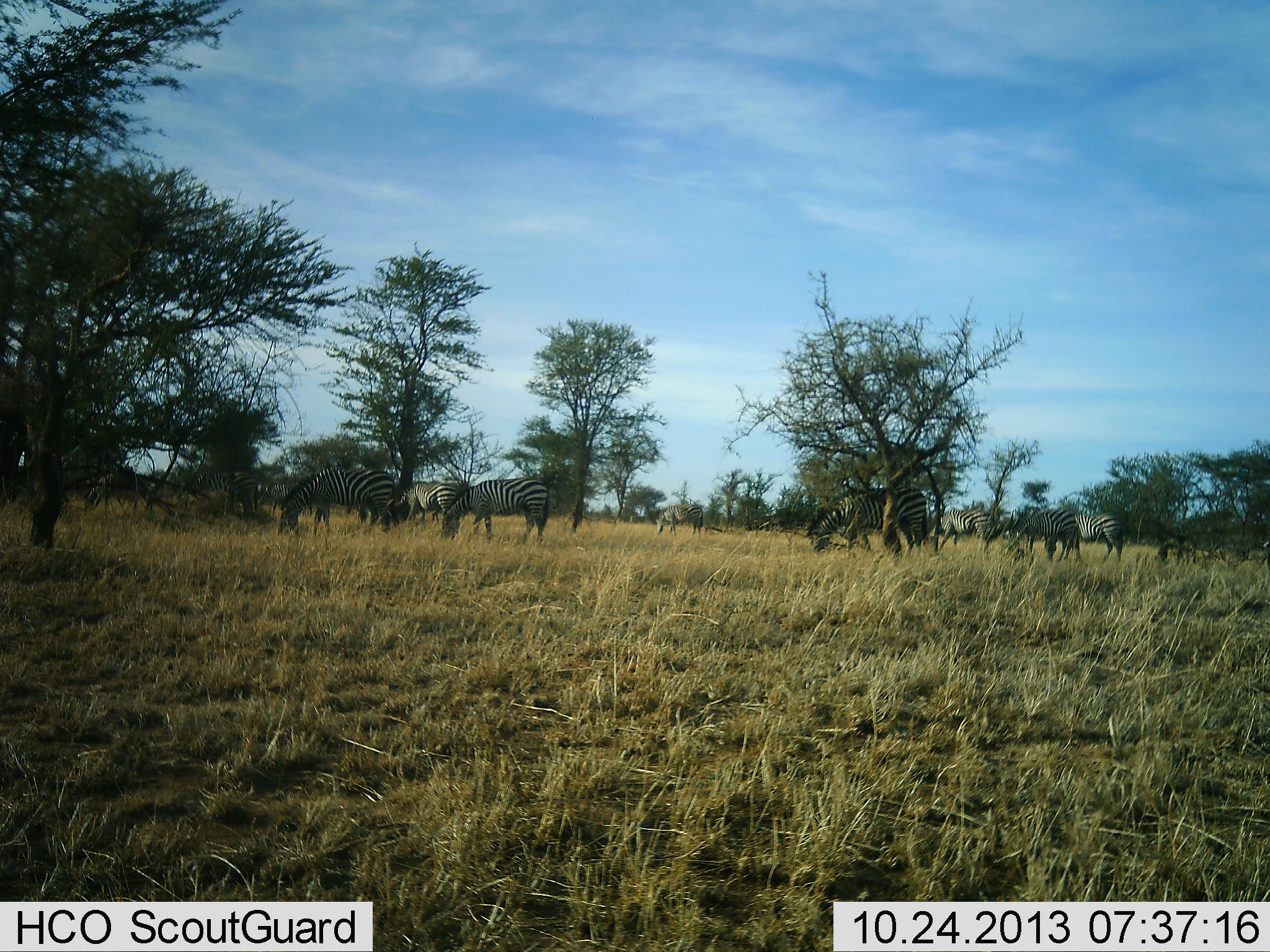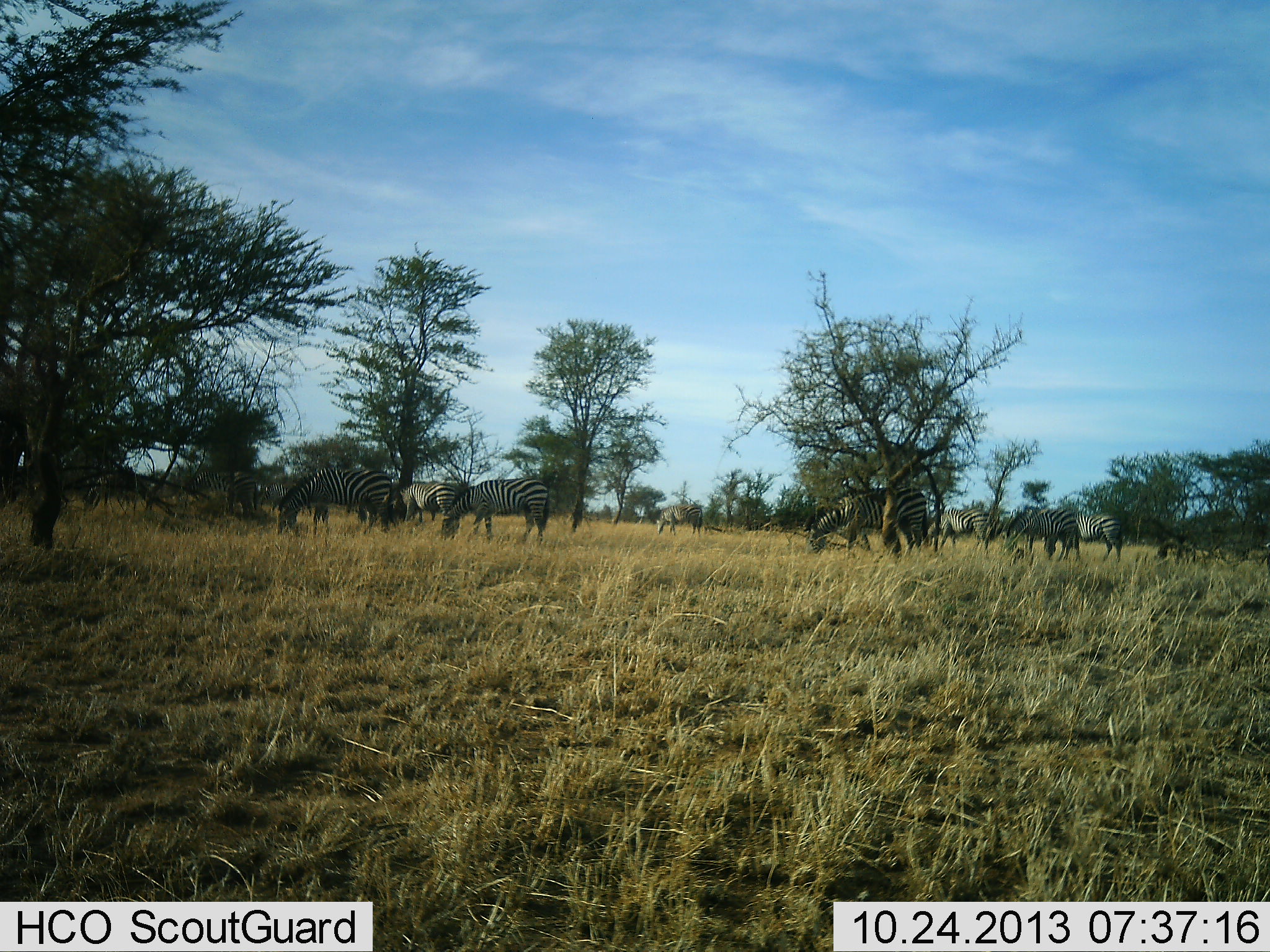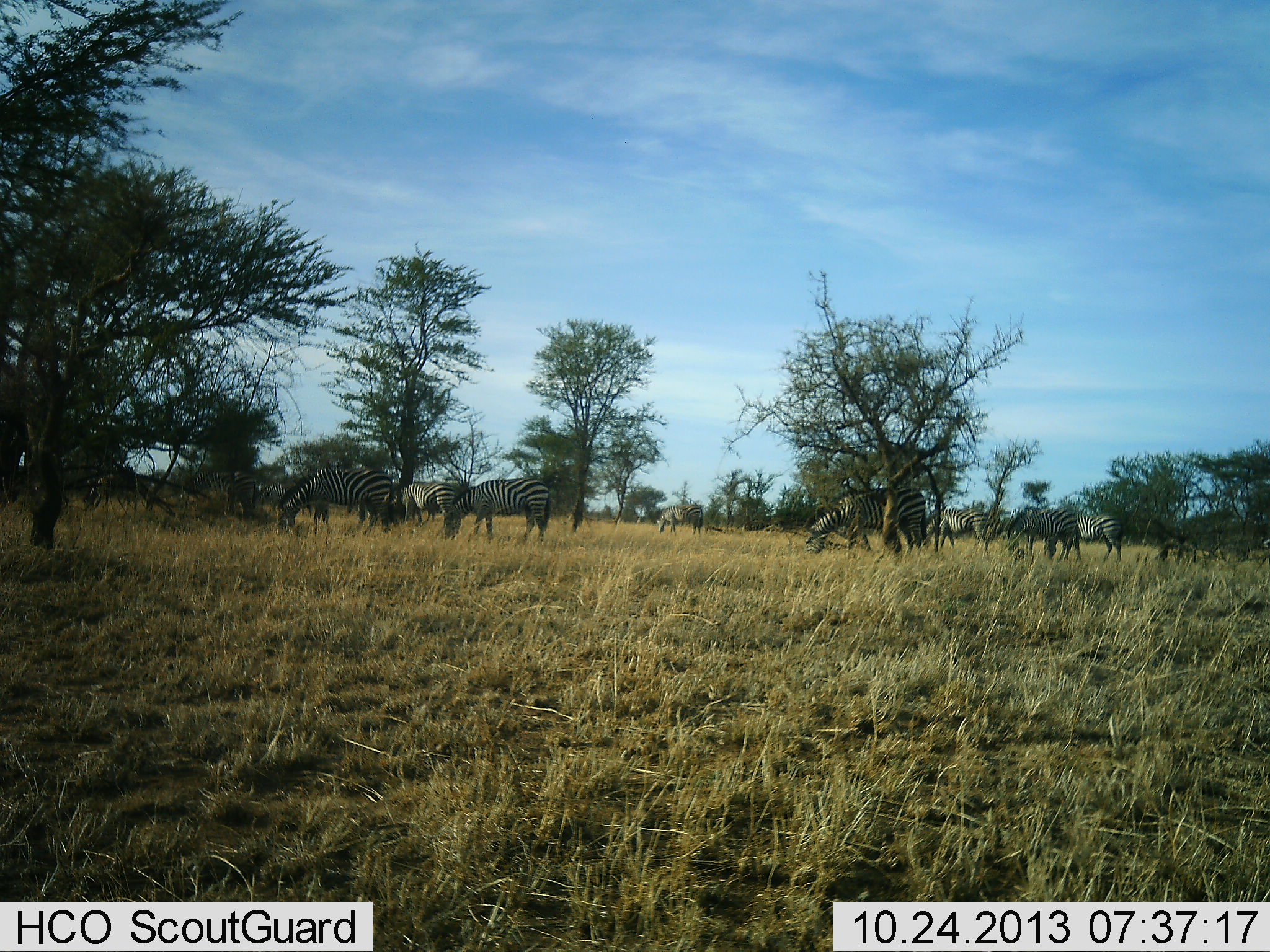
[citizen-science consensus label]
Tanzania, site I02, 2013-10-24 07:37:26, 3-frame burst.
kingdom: Animalia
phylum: Chordata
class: Mammalia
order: Perissodactyla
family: Equidae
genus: Equus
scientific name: Equus quagga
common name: plains zebra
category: zebra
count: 9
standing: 10%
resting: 0%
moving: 0%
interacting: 0%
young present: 0%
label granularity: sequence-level